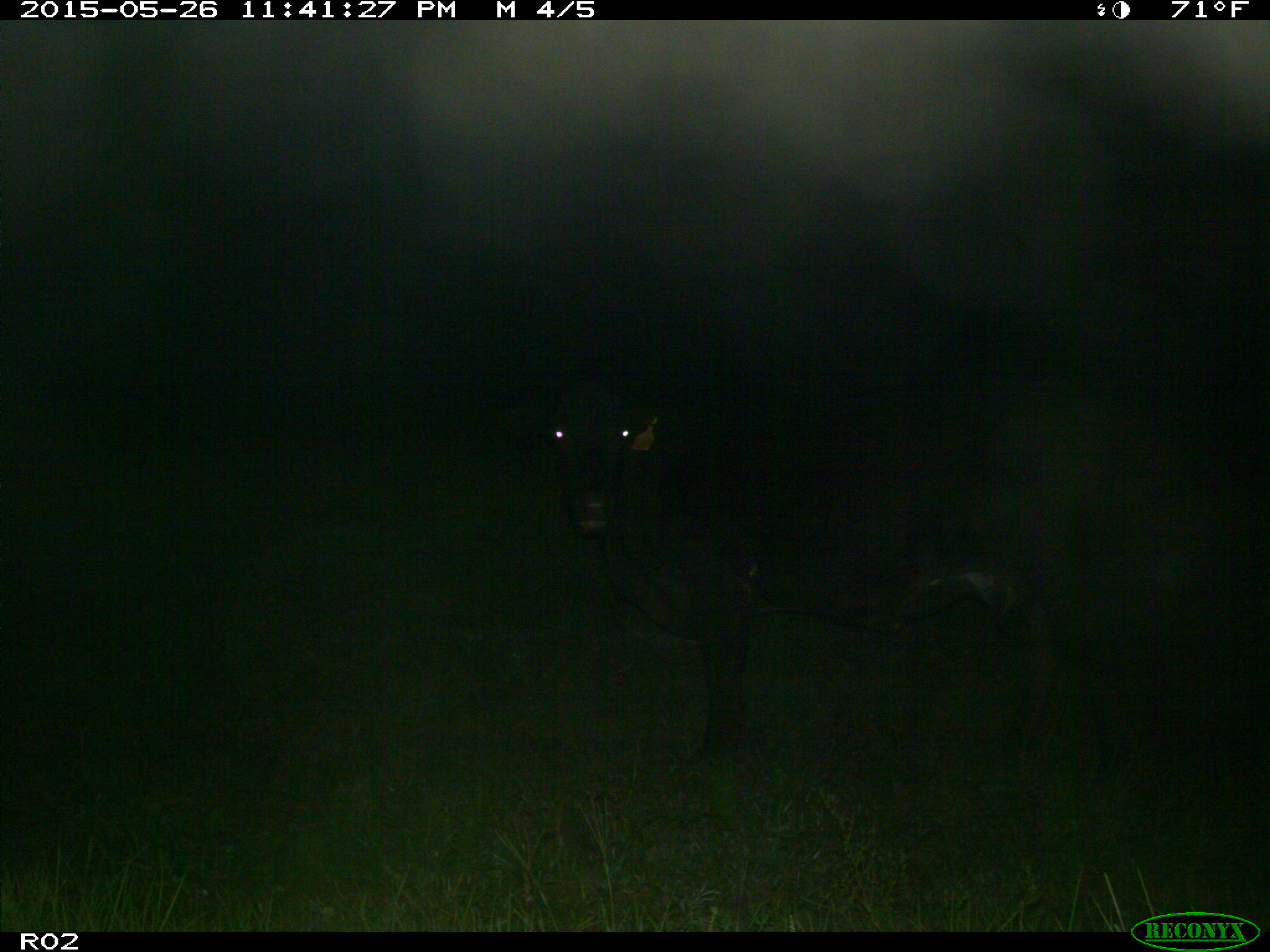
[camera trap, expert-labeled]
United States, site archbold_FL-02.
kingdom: Animalia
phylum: Chordata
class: Mammalia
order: Artiodactyla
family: Bovidae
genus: Bos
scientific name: Bos taurus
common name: domestic cow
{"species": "Bos taurus (domestic cow)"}